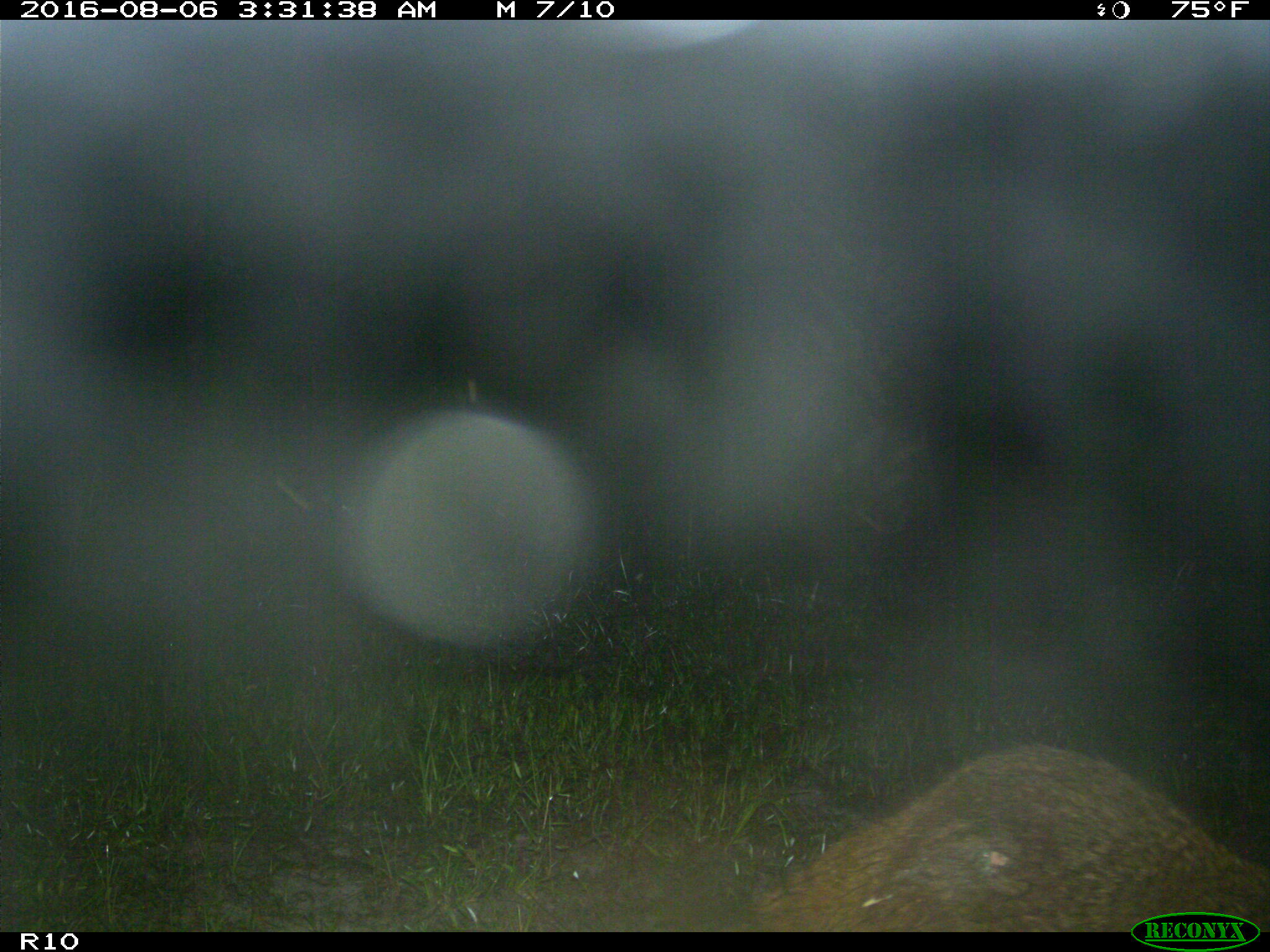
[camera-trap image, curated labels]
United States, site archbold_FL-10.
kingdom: Animalia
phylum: Chordata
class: Mammalia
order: Carnivora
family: Procyonidae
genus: Procyon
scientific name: Procyon lotor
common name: common raccoon